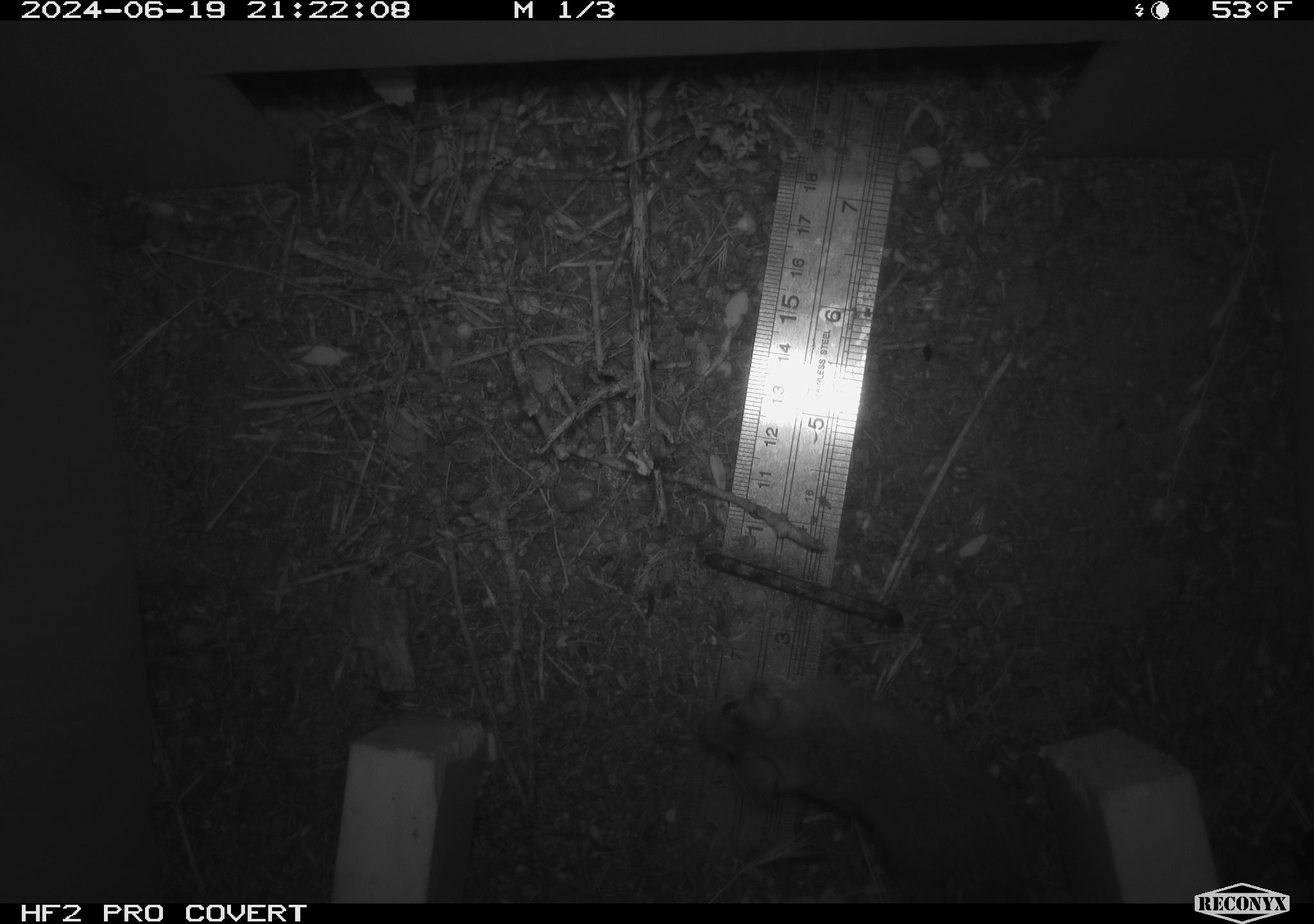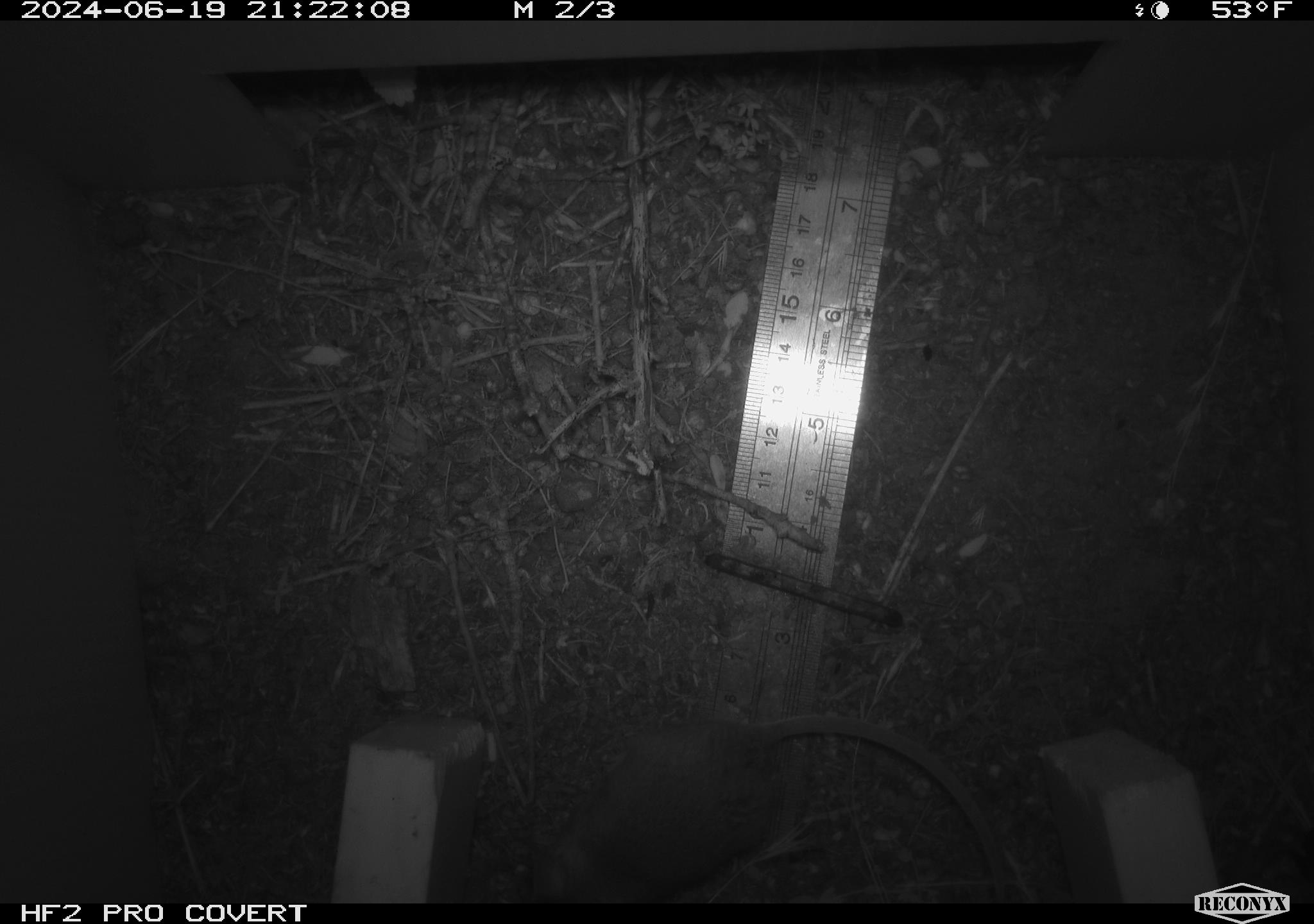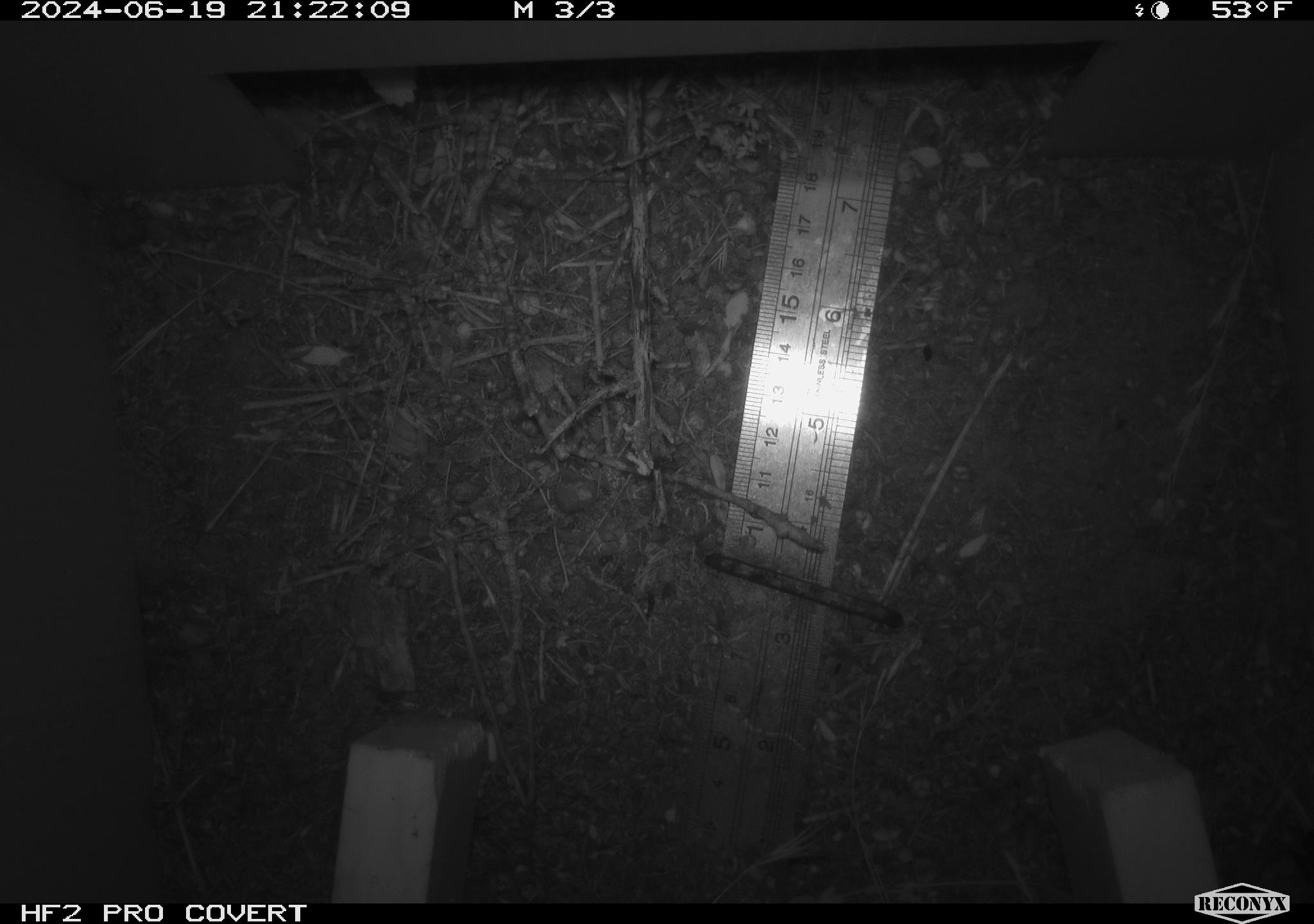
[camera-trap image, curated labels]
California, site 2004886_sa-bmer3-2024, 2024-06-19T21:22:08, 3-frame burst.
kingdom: Animalia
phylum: Chordata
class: Mammalia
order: Rodentia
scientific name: Rodentia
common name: mouse species